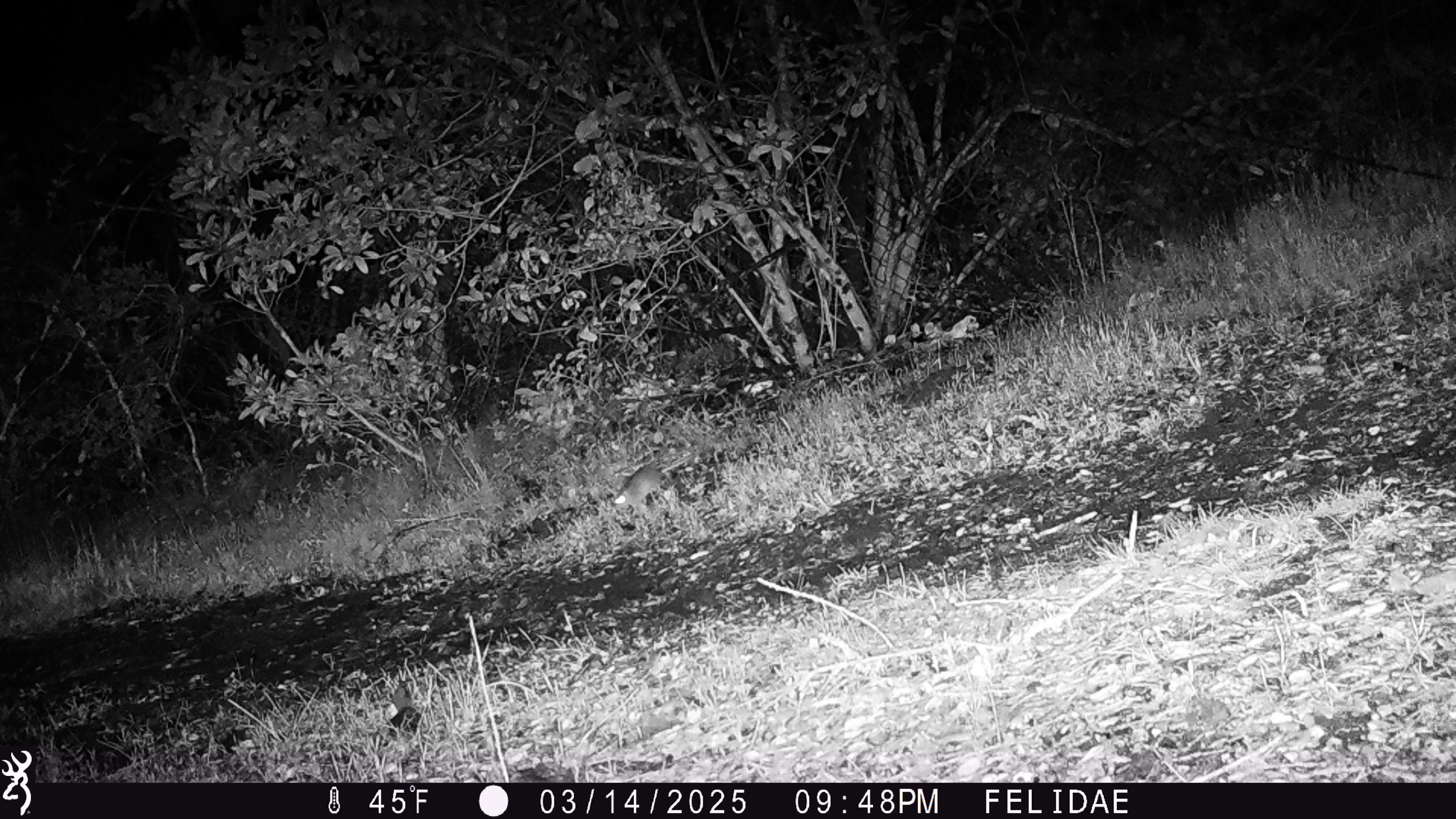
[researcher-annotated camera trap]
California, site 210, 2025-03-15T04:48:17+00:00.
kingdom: Animalia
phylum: Chordata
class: Mammalia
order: Rodentia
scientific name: Rodentia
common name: mouse or rat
Mouse or rat (Rodentia).